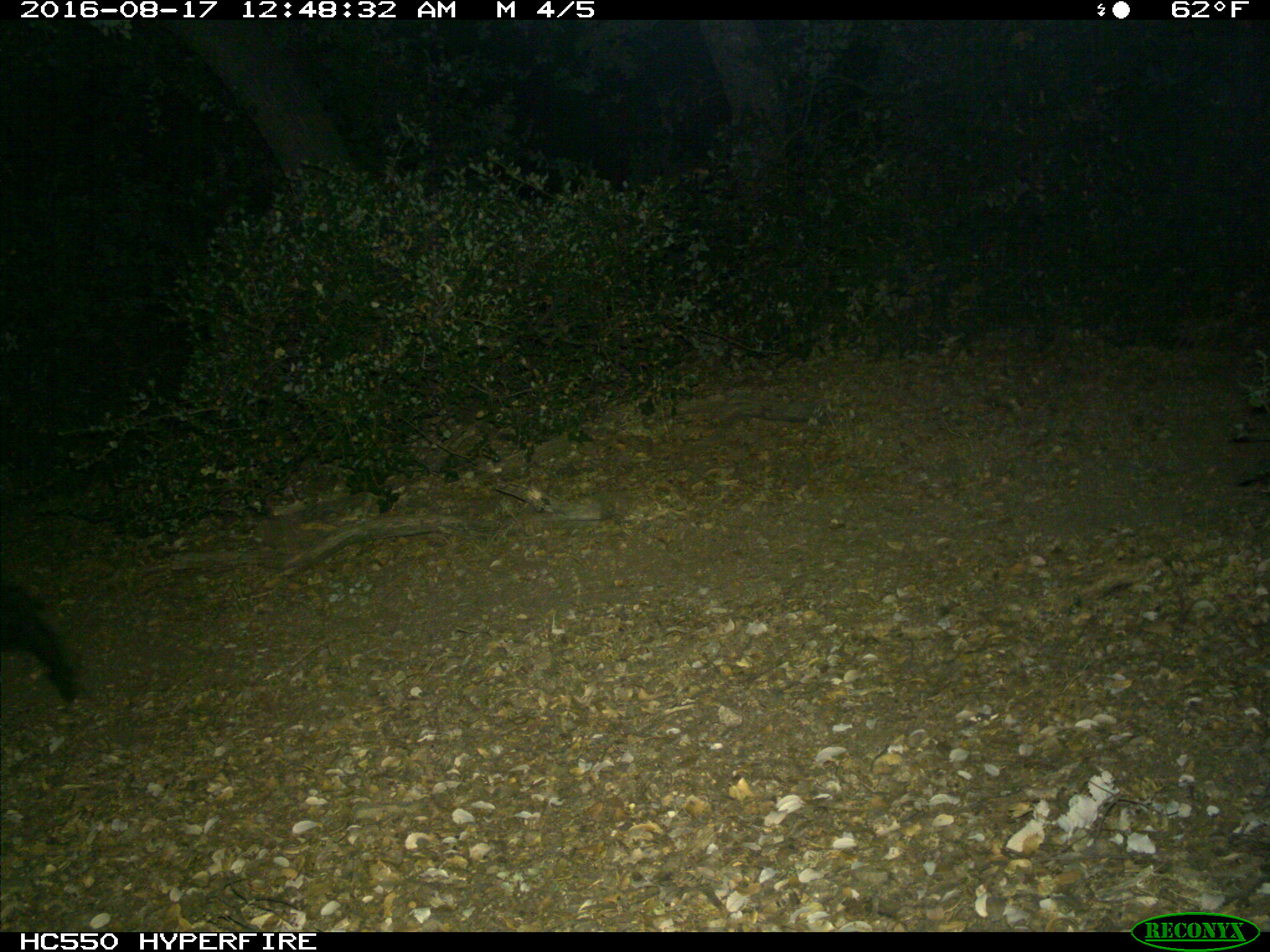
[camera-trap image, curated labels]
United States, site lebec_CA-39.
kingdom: Animalia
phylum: Chordata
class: Mammalia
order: Carnivora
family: Ursidae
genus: Ursus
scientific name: Ursus americanus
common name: american black bear